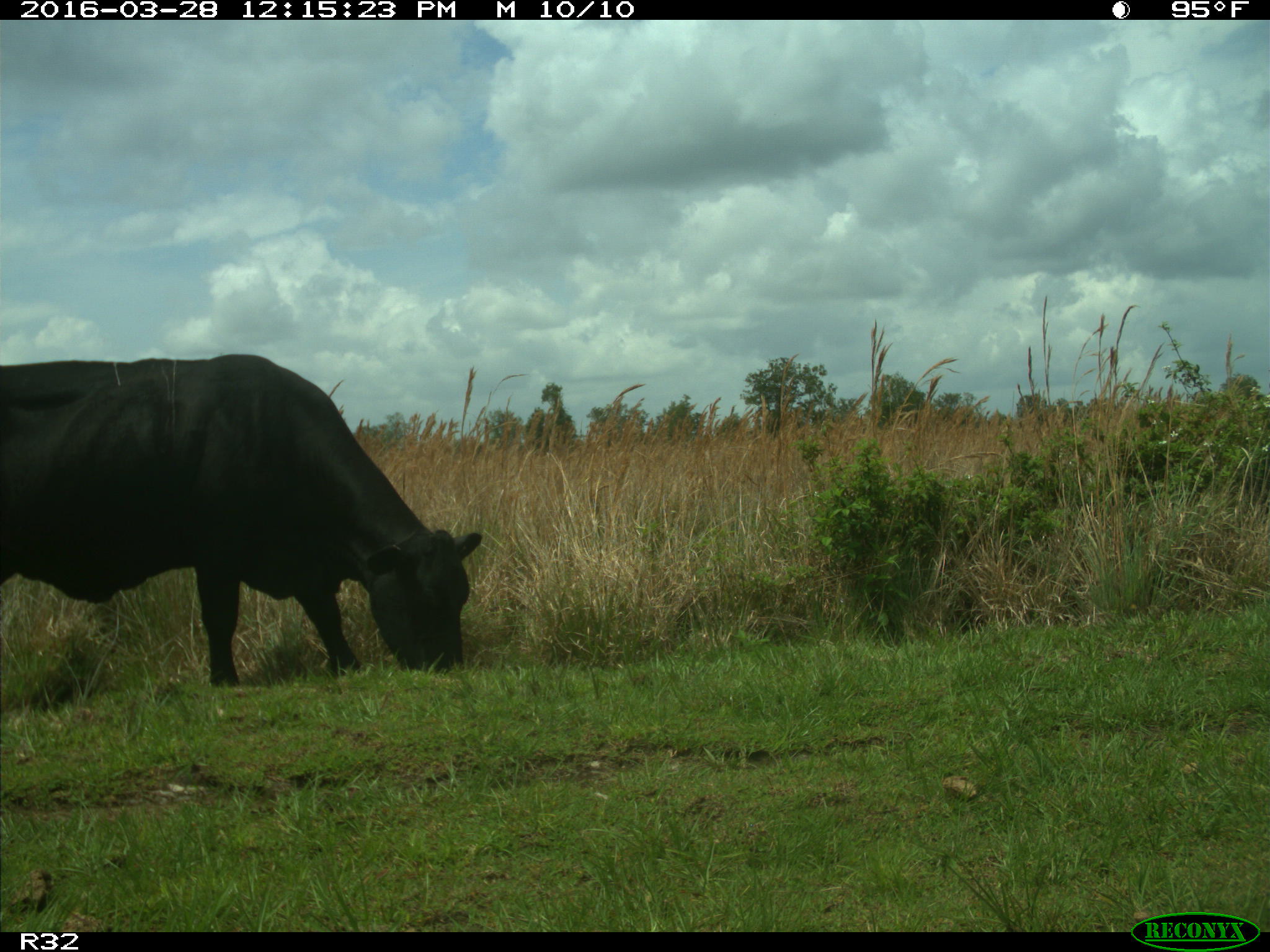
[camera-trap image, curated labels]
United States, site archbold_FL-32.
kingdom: Animalia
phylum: Chordata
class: Mammalia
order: Artiodactyla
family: Bovidae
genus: Bos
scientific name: Bos taurus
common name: domestic cow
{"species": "Bos taurus (domestic cow)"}